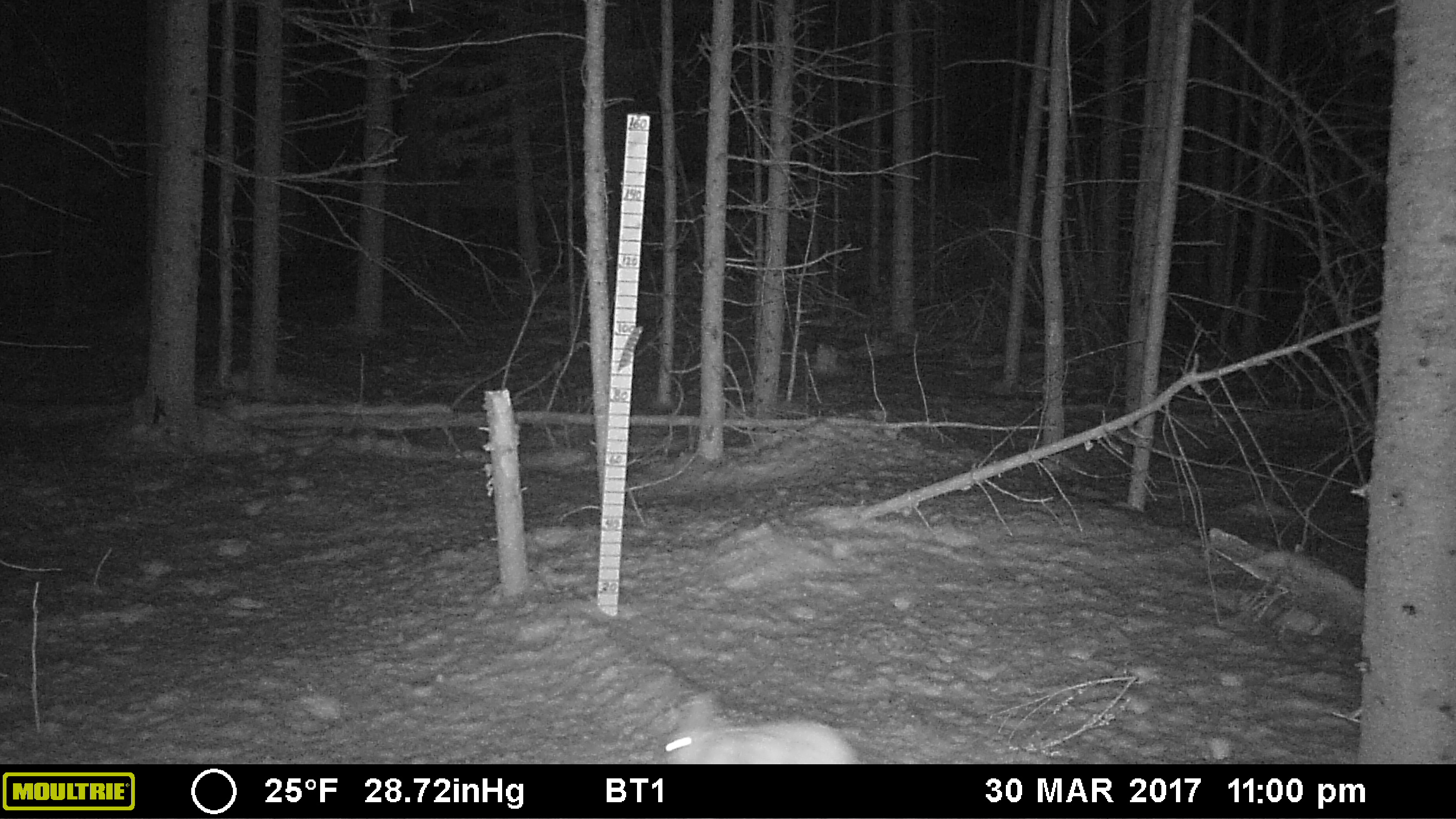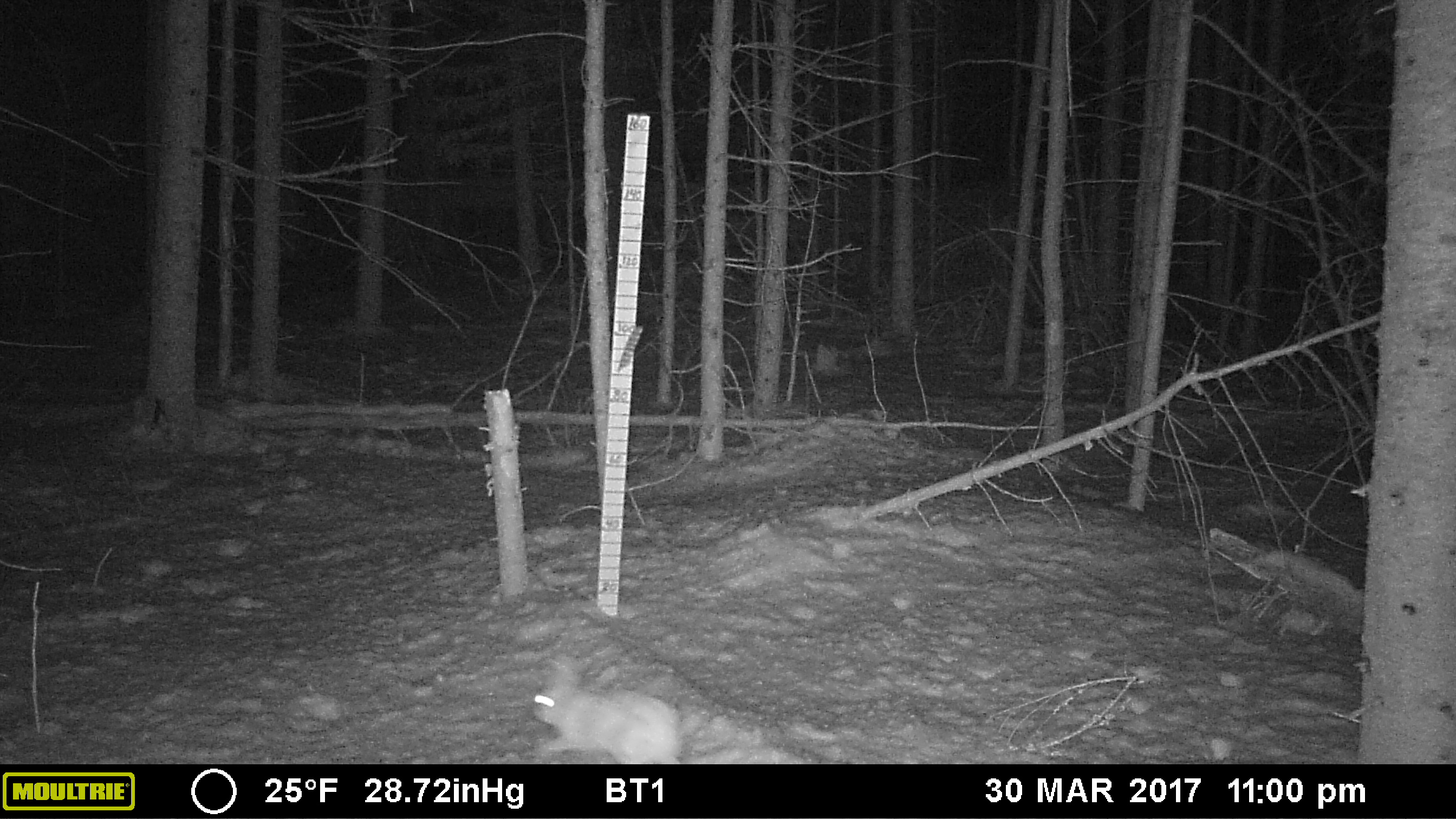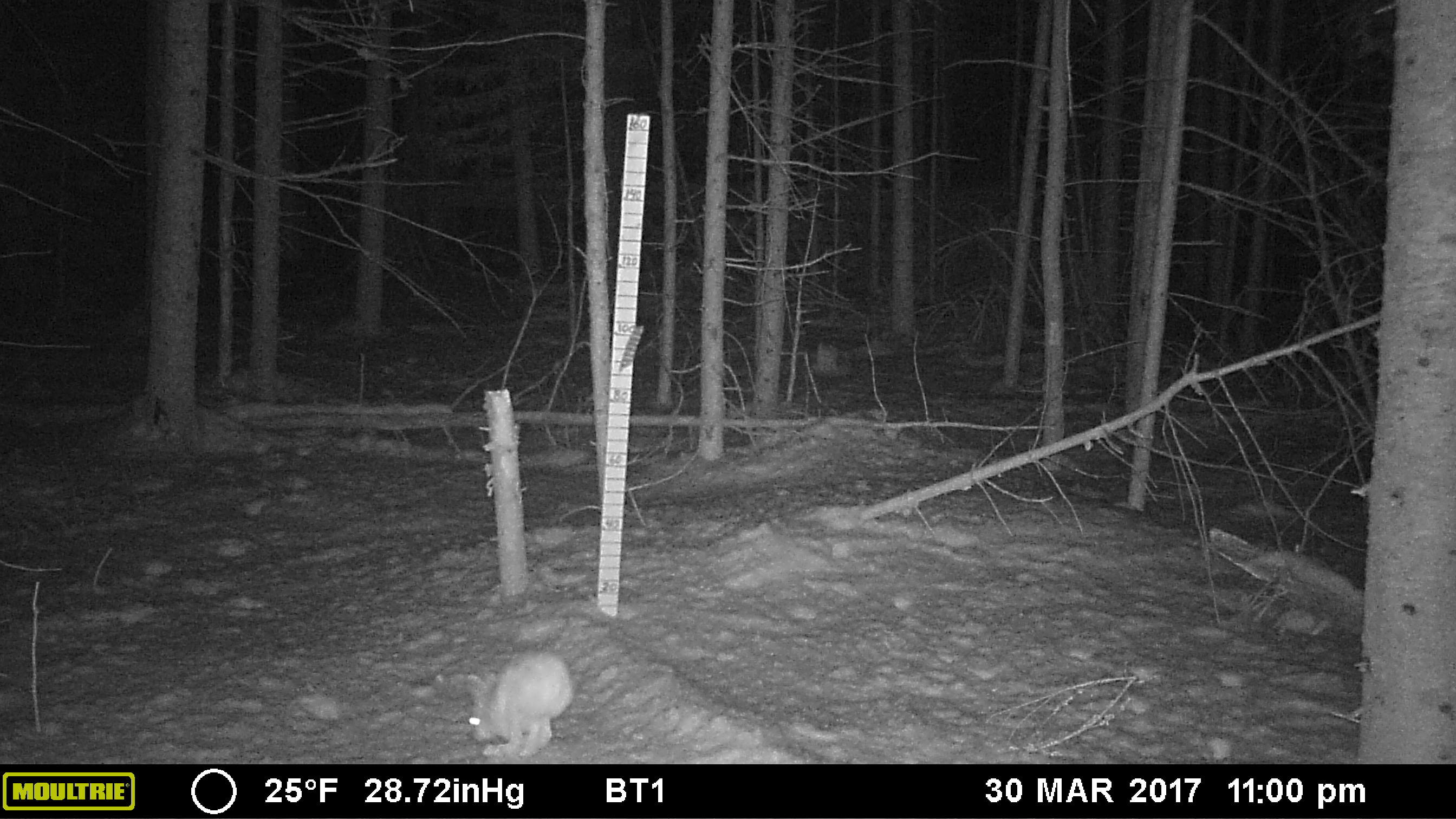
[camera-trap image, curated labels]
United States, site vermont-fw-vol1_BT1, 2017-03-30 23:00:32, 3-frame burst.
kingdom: Animalia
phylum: Chordata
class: Mammalia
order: Lagomorpha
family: Leporidae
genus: Lepus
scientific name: Lepus americanus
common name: snowshoe hare